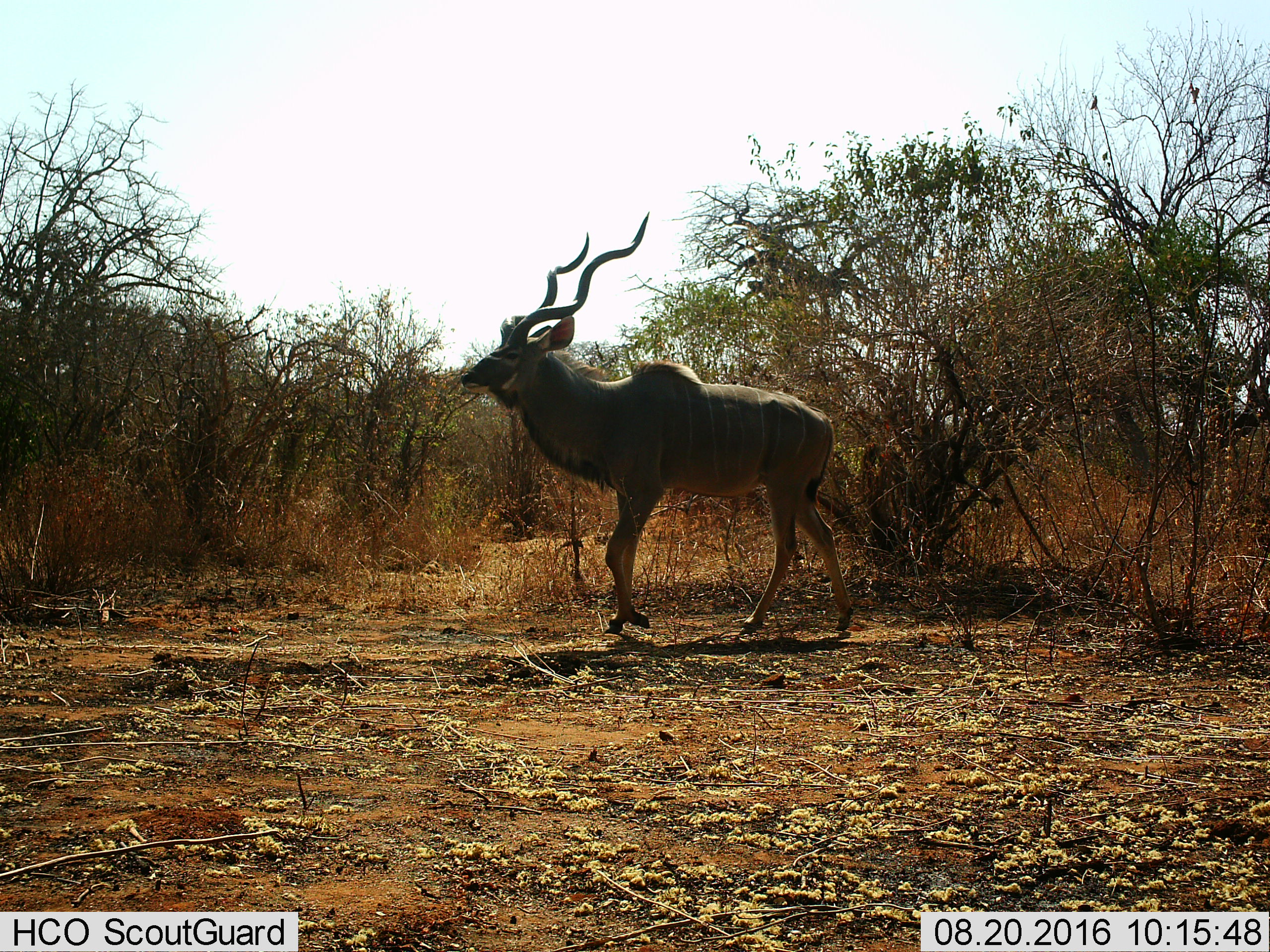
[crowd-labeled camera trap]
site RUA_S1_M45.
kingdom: Animalia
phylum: Chordata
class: Mammalia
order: Artiodactyla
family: Bovidae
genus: Tragelaphus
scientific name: Tragelaphus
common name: kudu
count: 1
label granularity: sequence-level